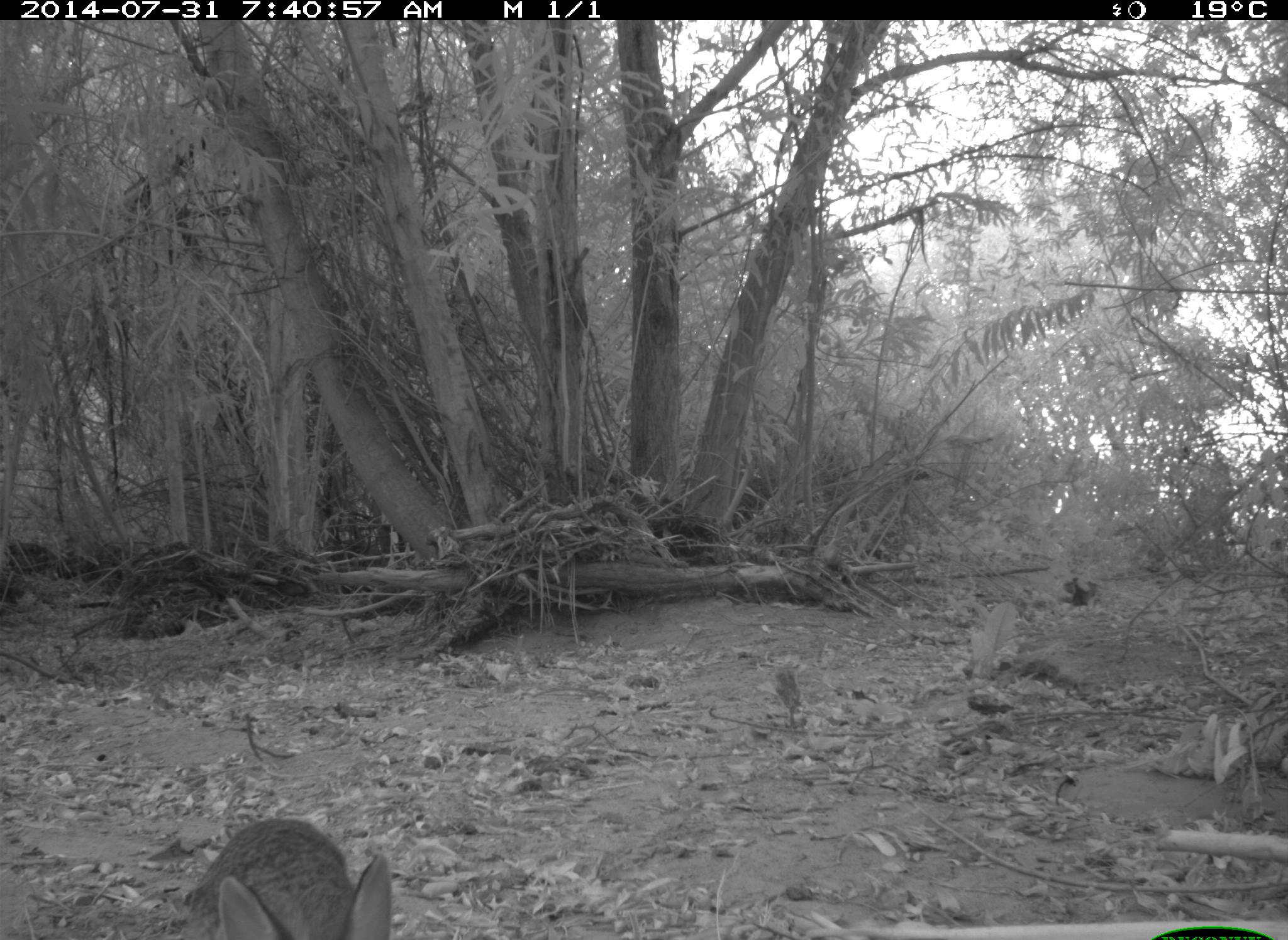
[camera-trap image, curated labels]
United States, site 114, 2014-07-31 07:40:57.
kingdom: Animalia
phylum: Chordata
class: Mammalia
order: Lagomorpha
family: Leporidae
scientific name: Leporidae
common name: rabbits and hares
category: rabbit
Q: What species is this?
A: Rabbit (rabbits and hares) (Leporidae).